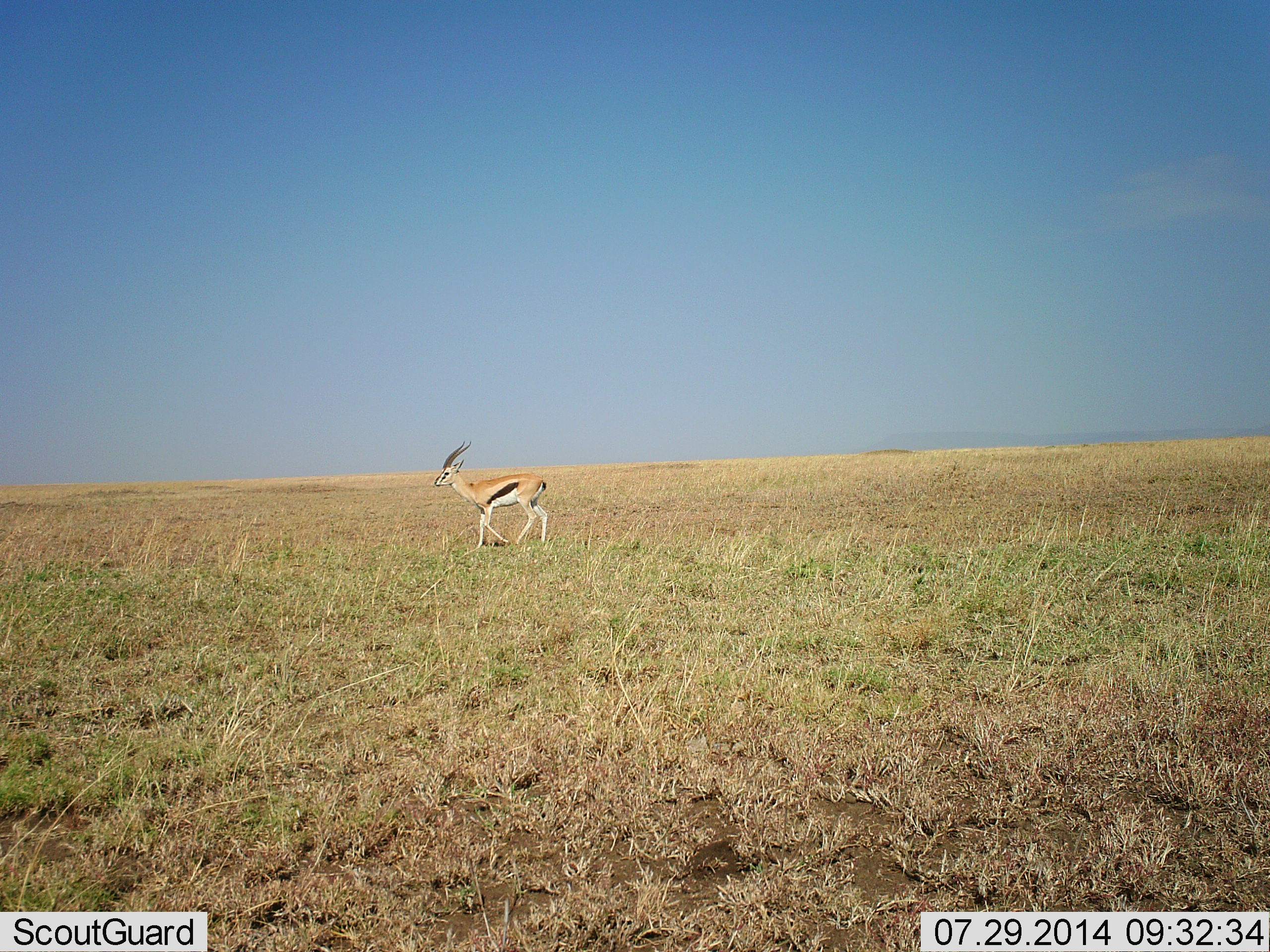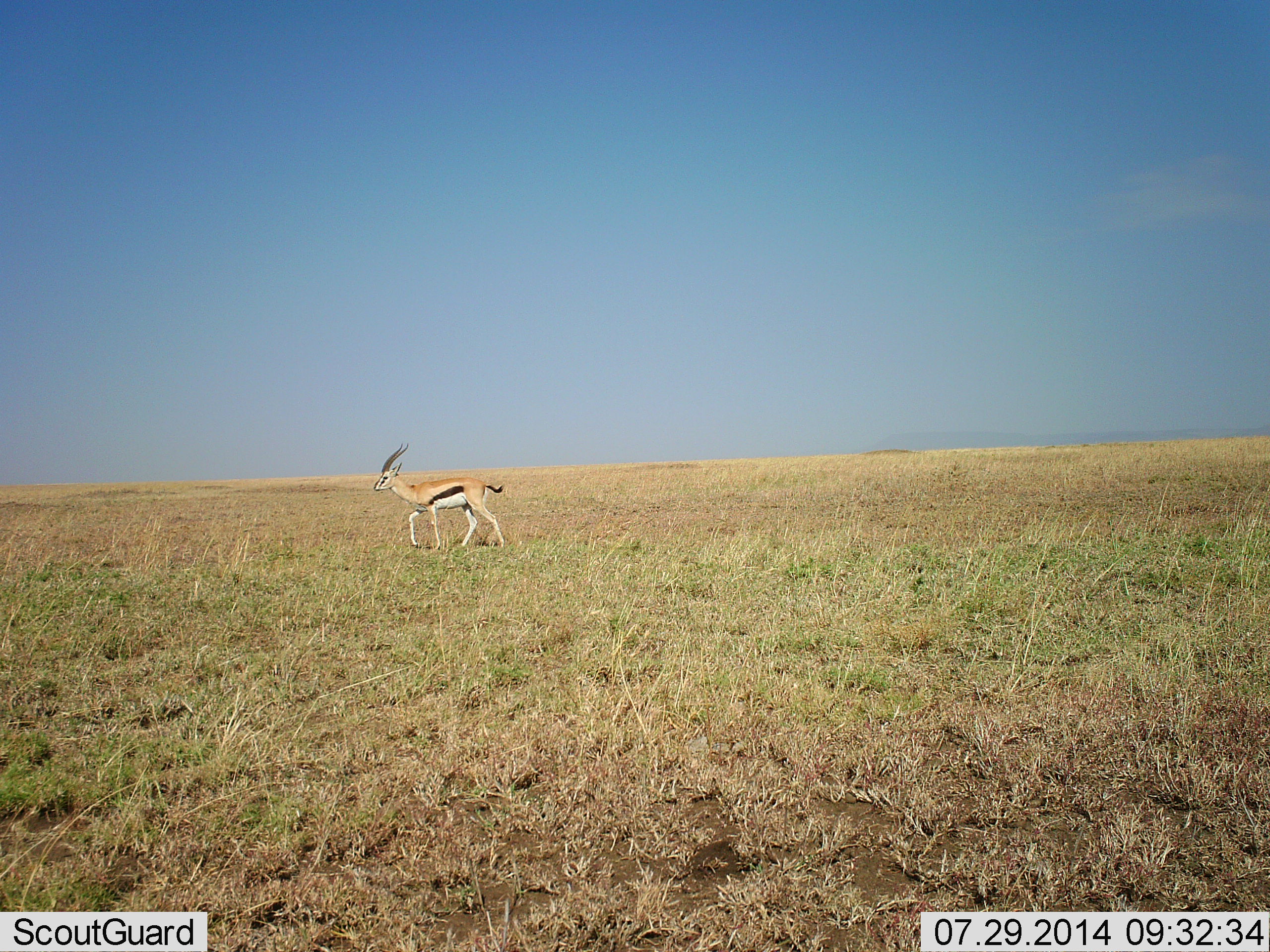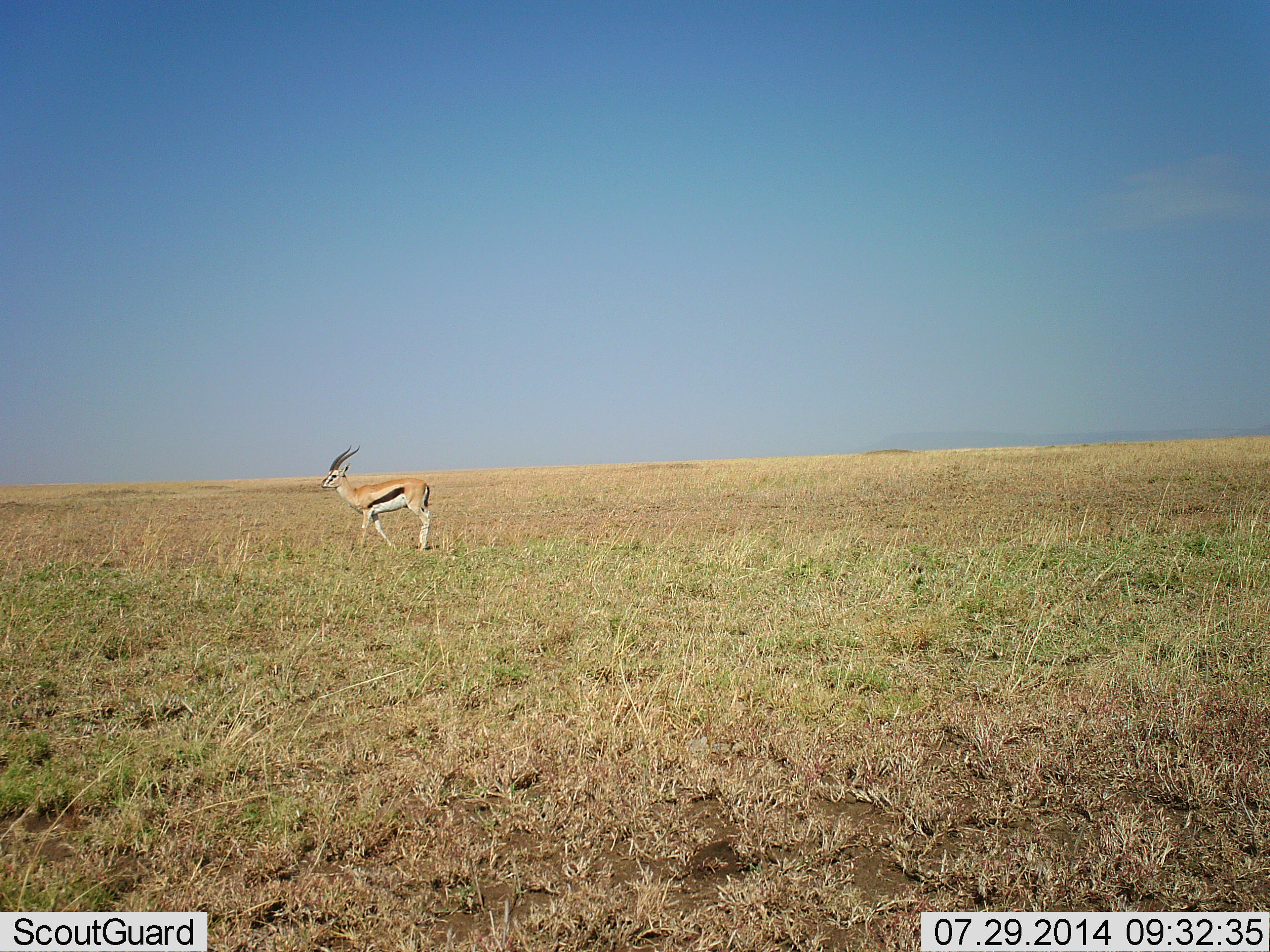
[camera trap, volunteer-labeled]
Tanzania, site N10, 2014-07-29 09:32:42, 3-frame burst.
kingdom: Animalia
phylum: Chordata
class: Mammalia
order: Artiodactyla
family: Bovidae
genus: Eudorcas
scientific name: Eudorcas thomsonii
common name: thomson's gazelle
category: gazellethomsons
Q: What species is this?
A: Gazellethomsons (thomson's gazelle) (Eudorcas thomsonii).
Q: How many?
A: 1.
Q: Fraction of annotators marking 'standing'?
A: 10%.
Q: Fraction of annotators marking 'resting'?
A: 0%.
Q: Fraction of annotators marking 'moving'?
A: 100%.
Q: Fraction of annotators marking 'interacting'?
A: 0%.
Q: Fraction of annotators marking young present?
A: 0%.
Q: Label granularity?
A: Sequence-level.